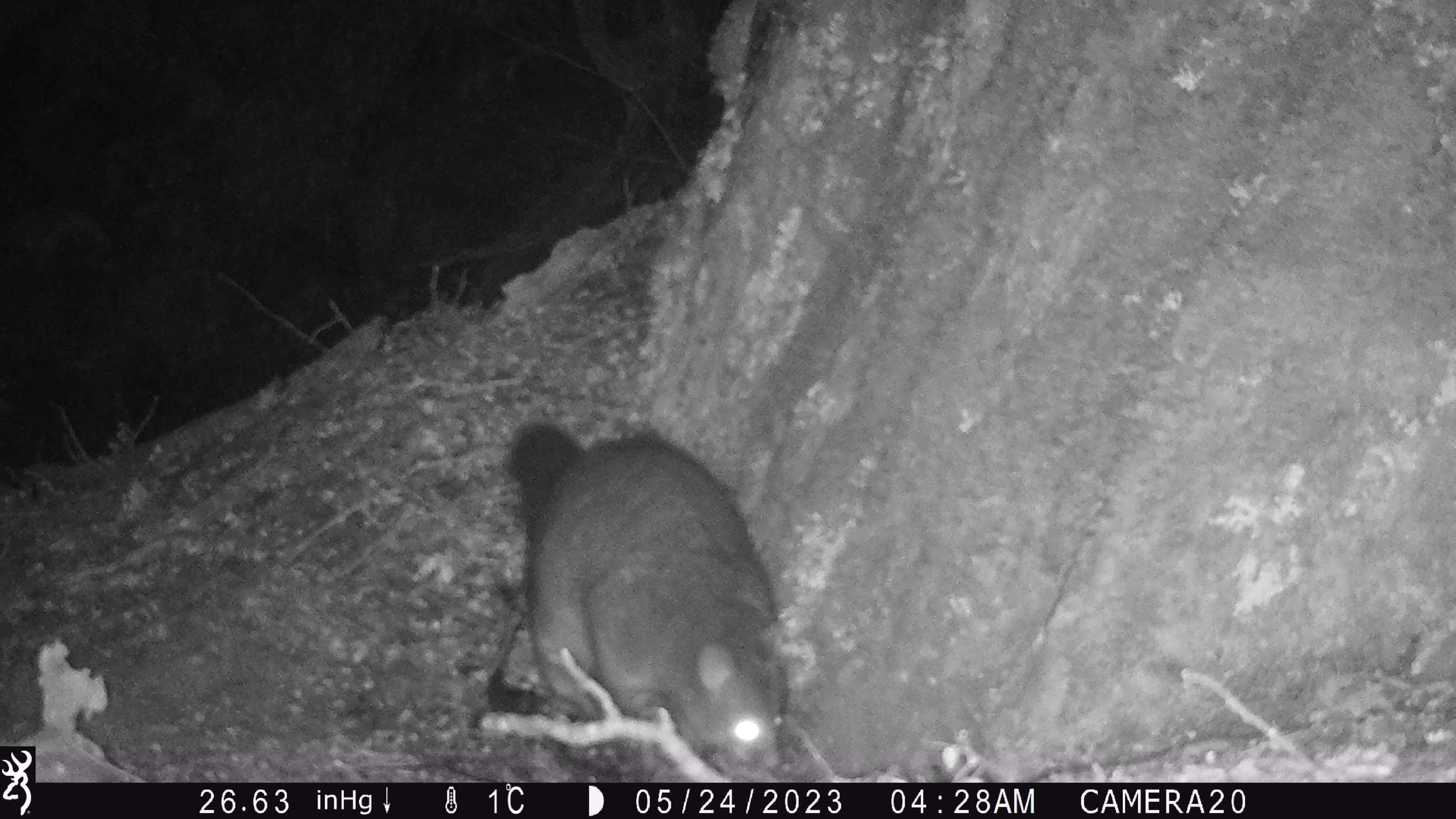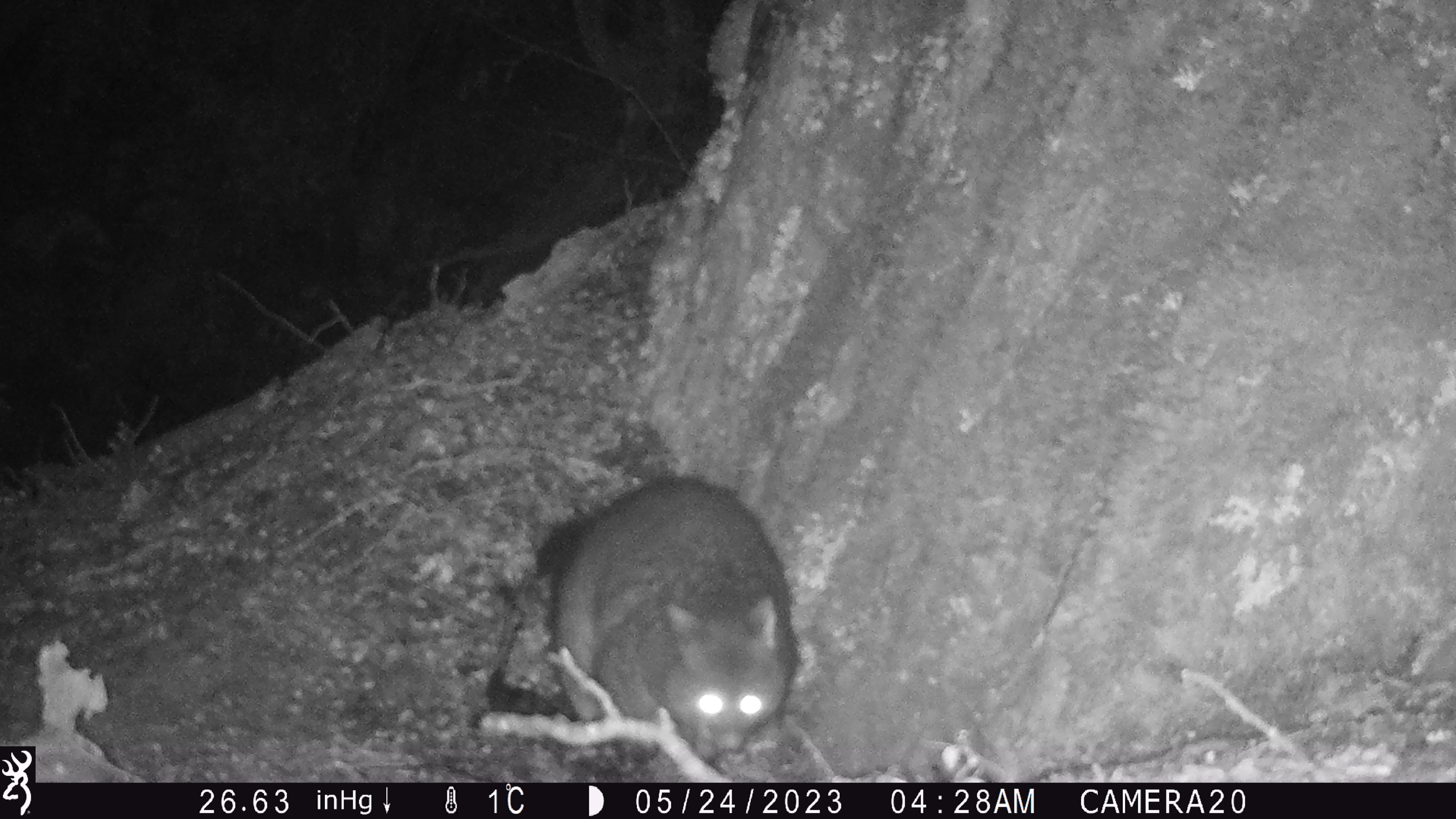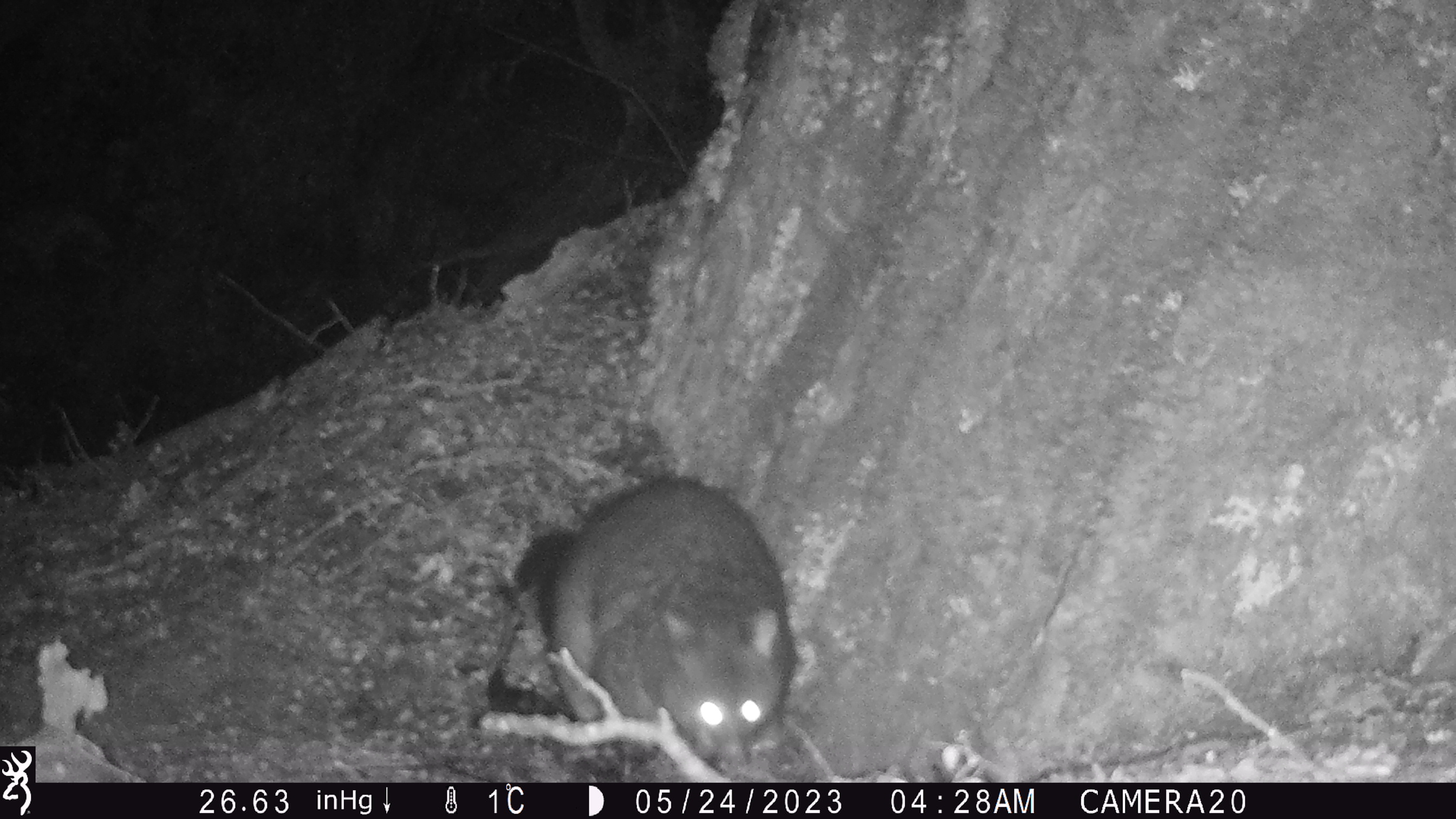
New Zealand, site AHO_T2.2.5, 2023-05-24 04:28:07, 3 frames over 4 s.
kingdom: Animalia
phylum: Chordata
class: Mammalia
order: Carnivora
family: Mustelidae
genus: Mustela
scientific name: Mustela erminea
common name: stoat